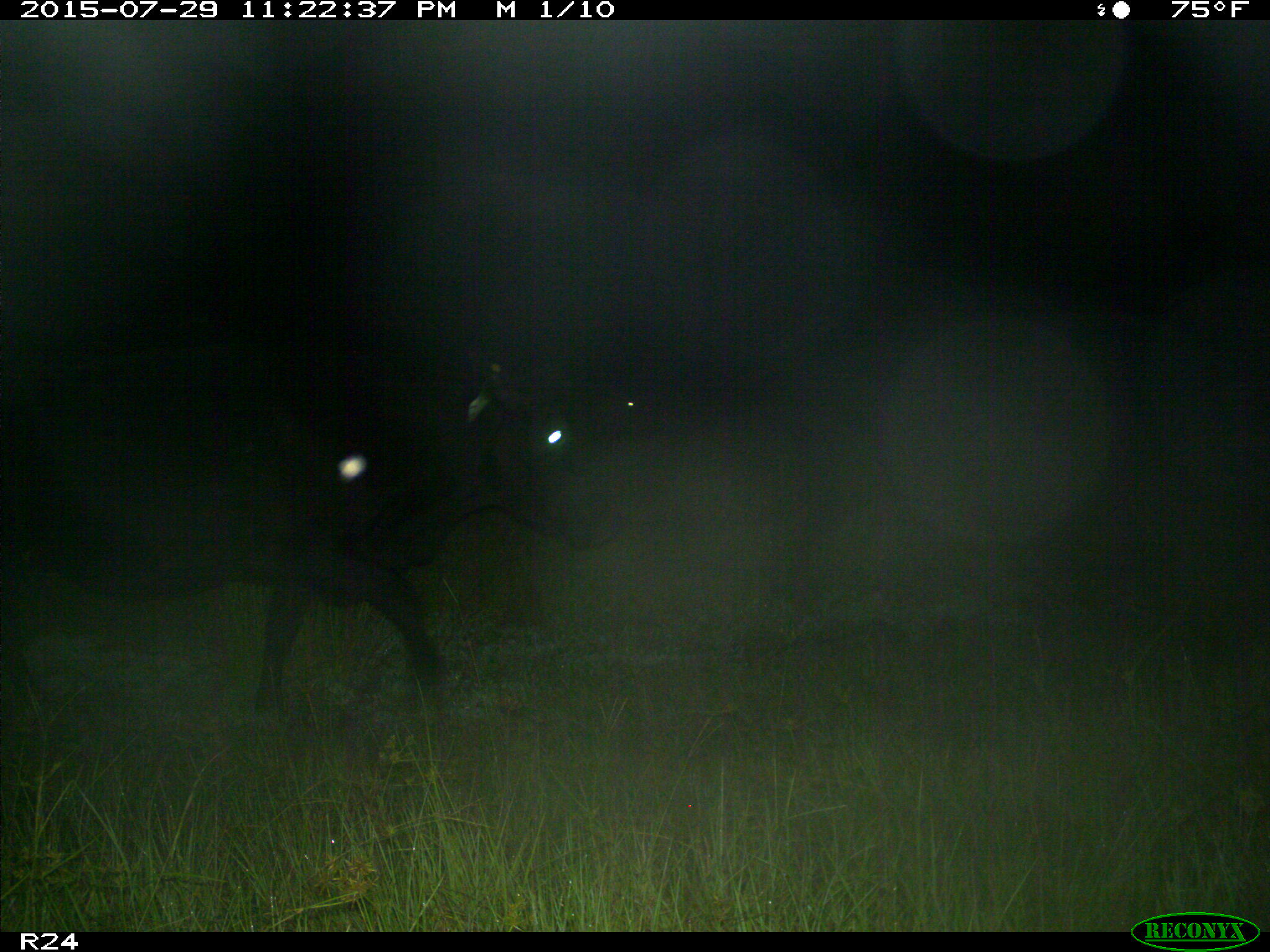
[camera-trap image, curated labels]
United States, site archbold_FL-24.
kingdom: Animalia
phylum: Chordata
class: Mammalia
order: Artiodactyla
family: Bovidae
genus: Bos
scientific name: Bos taurus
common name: domestic cow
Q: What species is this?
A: Bos taurus (domestic cow).